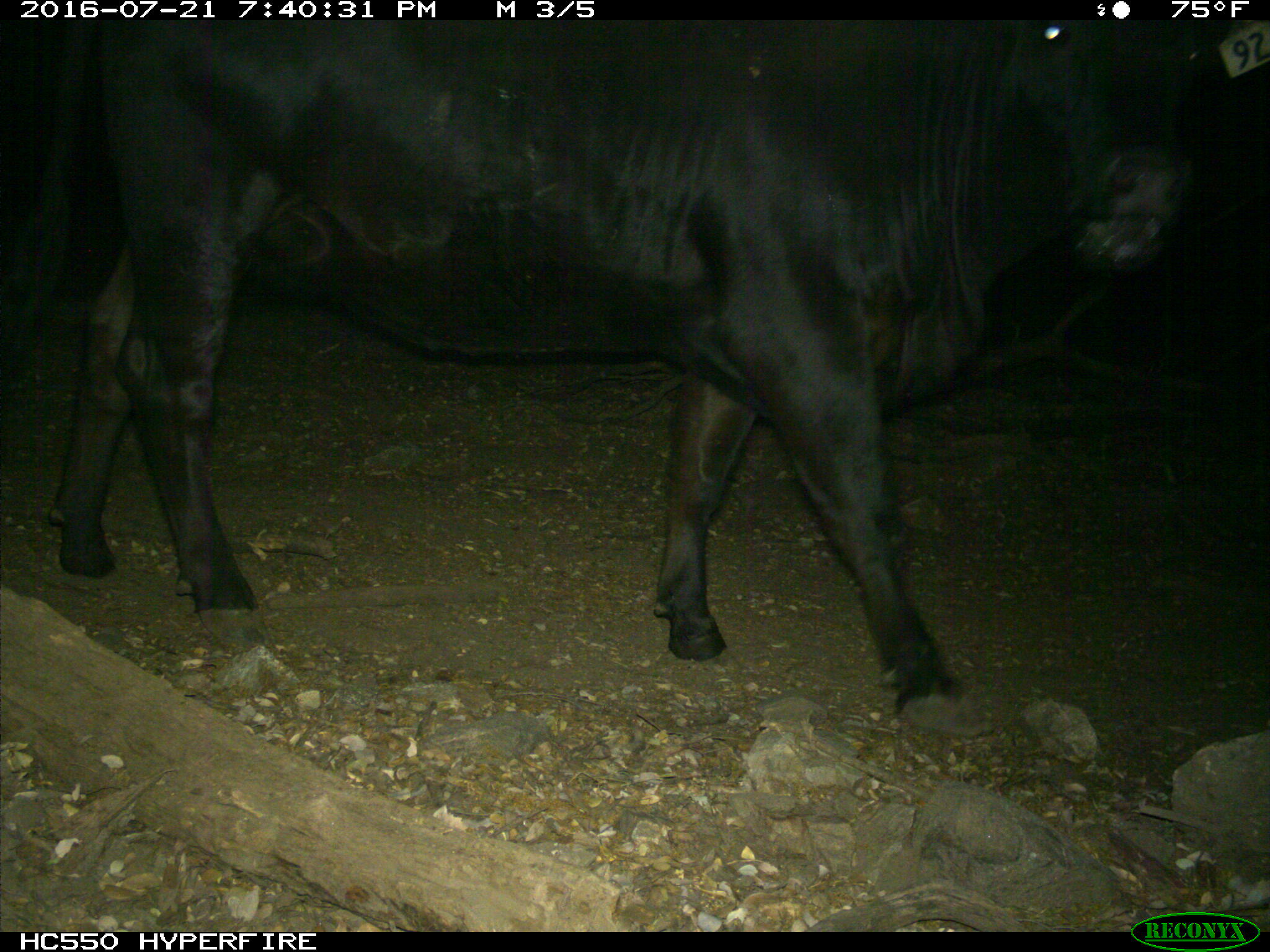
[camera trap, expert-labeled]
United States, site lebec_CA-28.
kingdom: Animalia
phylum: Chordata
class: Mammalia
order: Artiodactyla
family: Bovidae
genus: Bos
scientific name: Bos taurus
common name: domestic cow